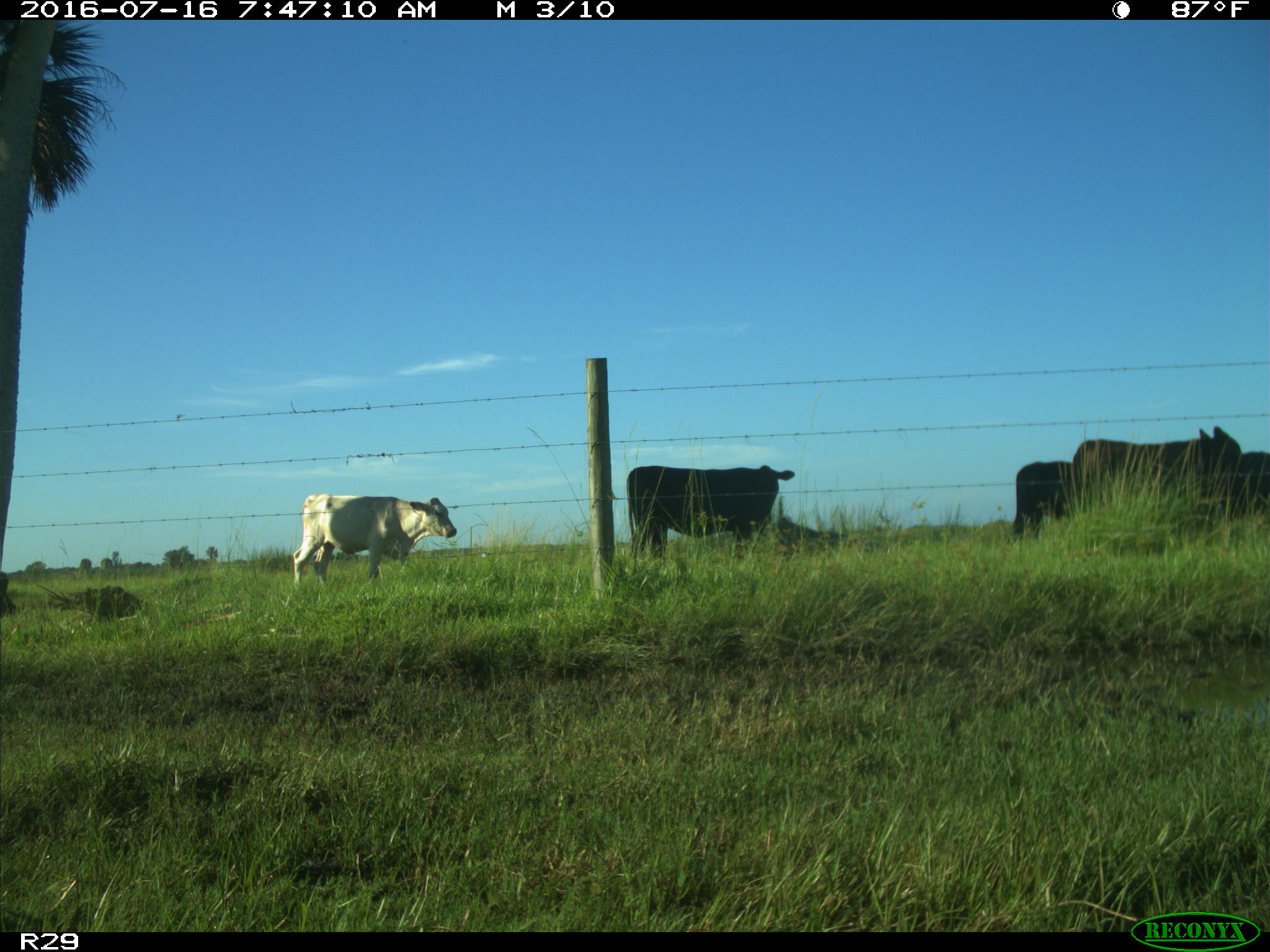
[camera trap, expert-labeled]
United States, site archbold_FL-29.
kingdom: Animalia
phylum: Chordata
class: Mammalia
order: Artiodactyla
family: Bovidae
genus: Bos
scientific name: Bos taurus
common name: domestic cow